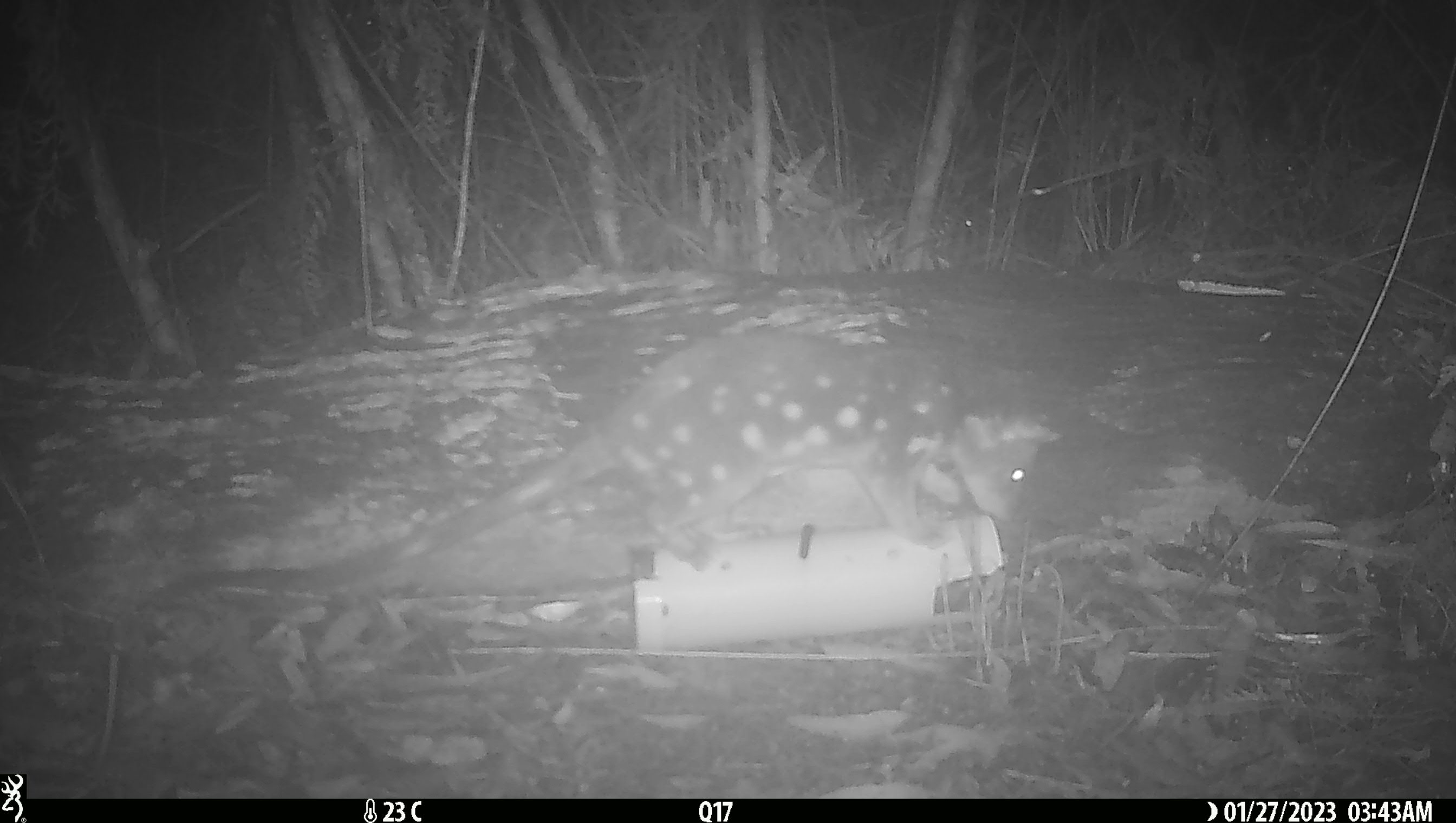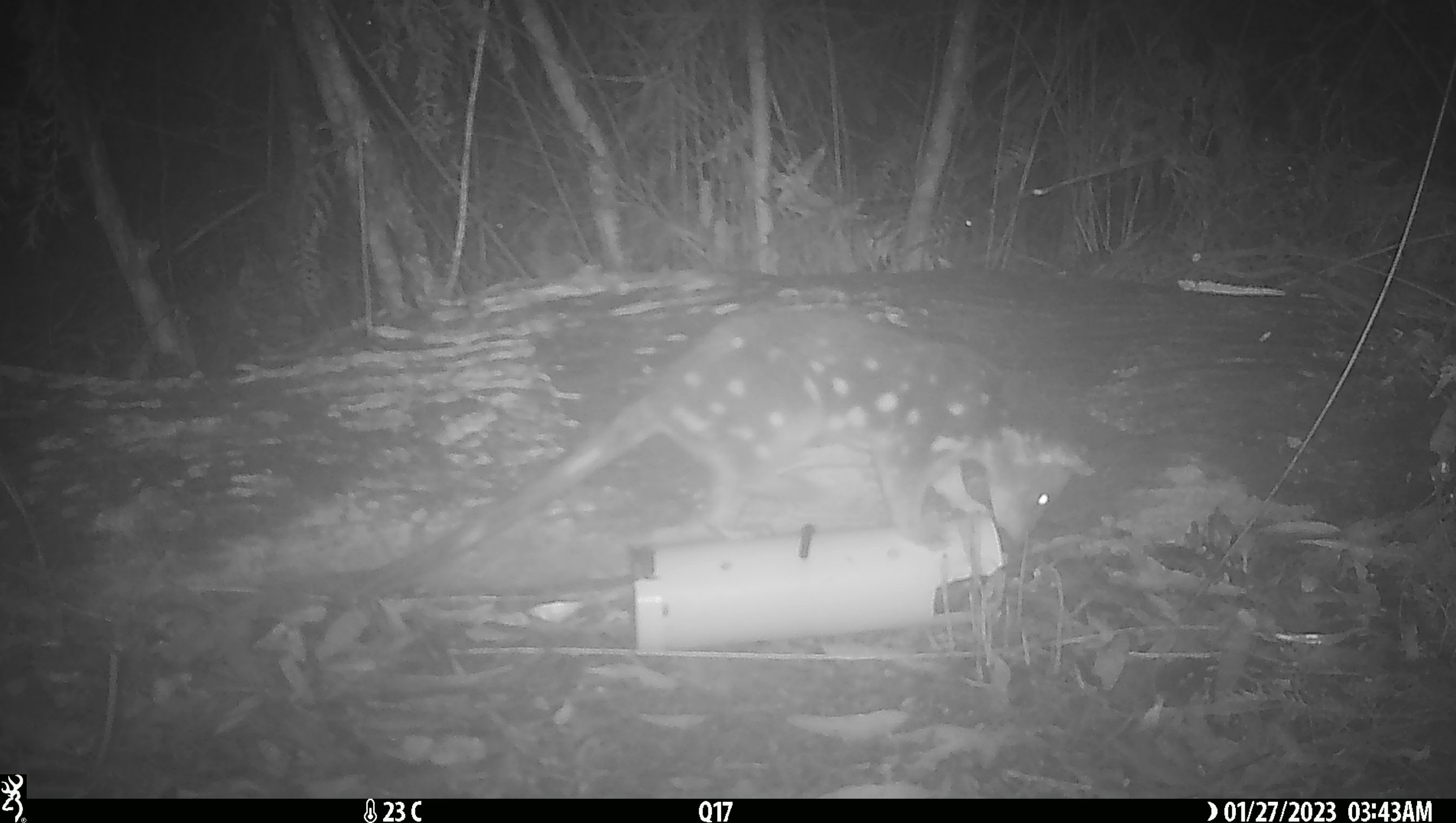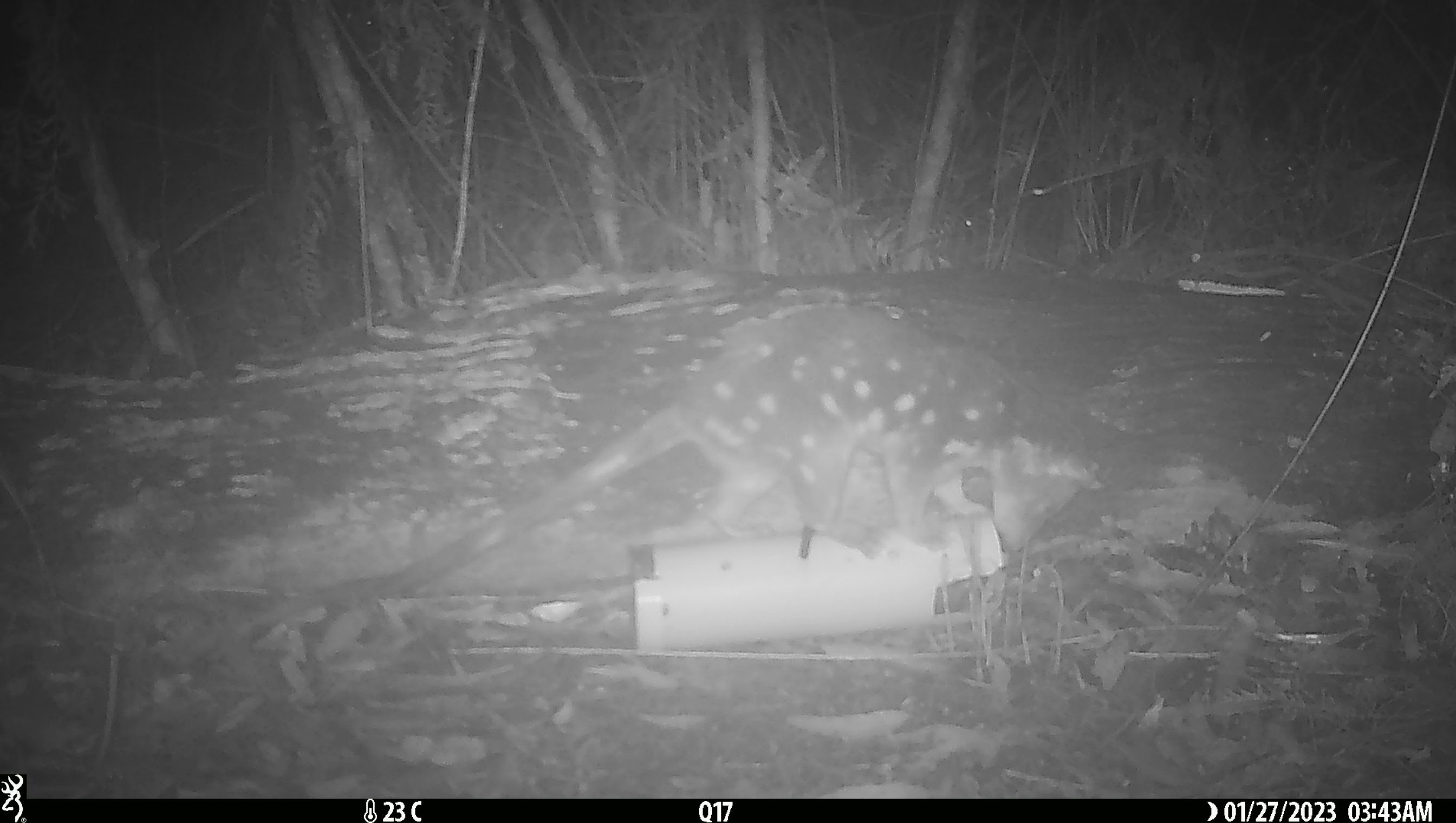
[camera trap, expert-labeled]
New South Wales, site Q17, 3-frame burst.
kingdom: Animalia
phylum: Chordata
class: Mammalia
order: Dasyuromorphia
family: Dasyuridae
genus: Dasyurus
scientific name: Dasyurus maculatus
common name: spotted-tailed quoll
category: quoll